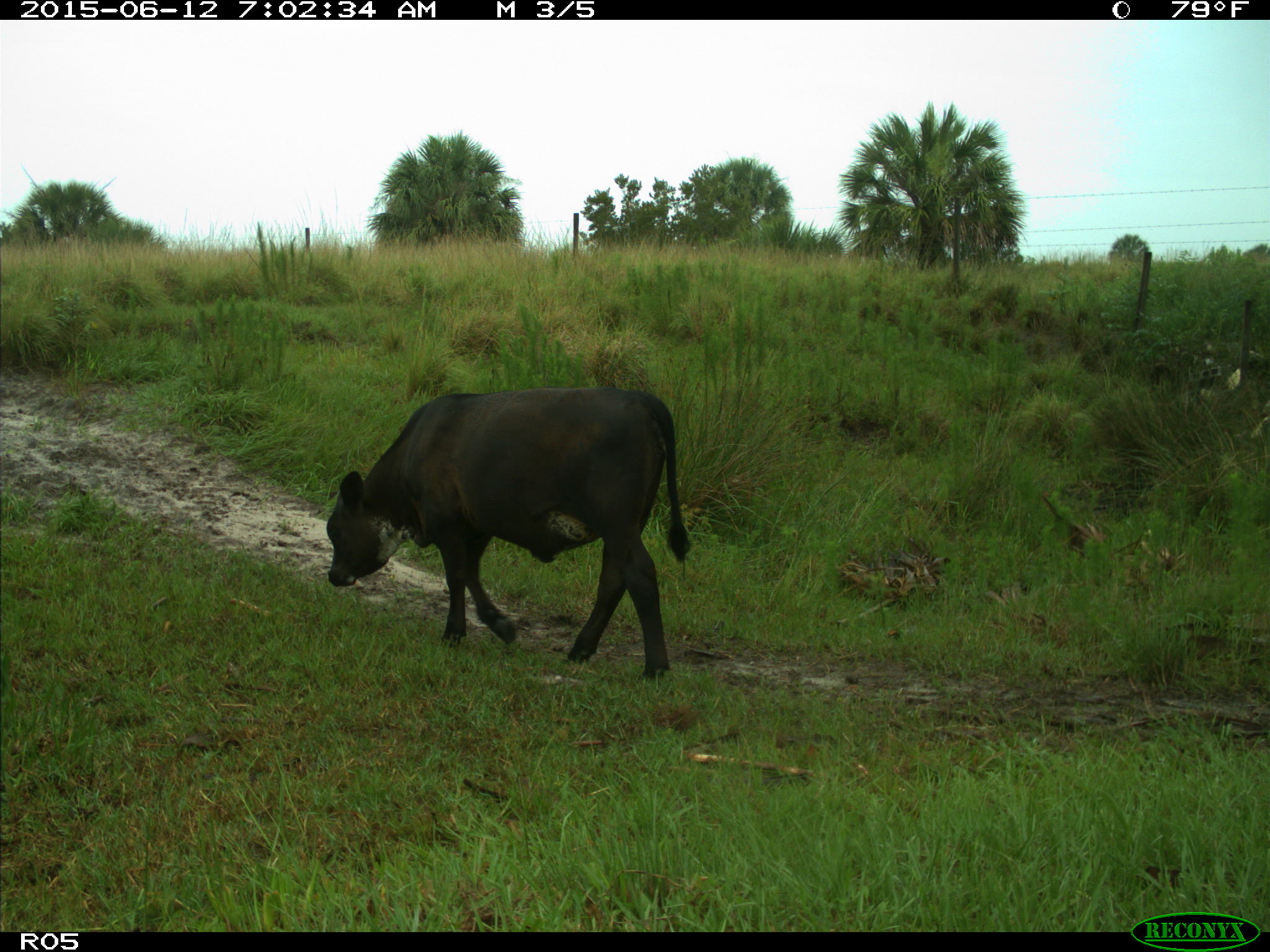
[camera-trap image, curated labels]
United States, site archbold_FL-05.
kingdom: Animalia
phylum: Chordata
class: Mammalia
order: Artiodactyla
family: Bovidae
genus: Bos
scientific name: Bos taurus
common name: domestic cow